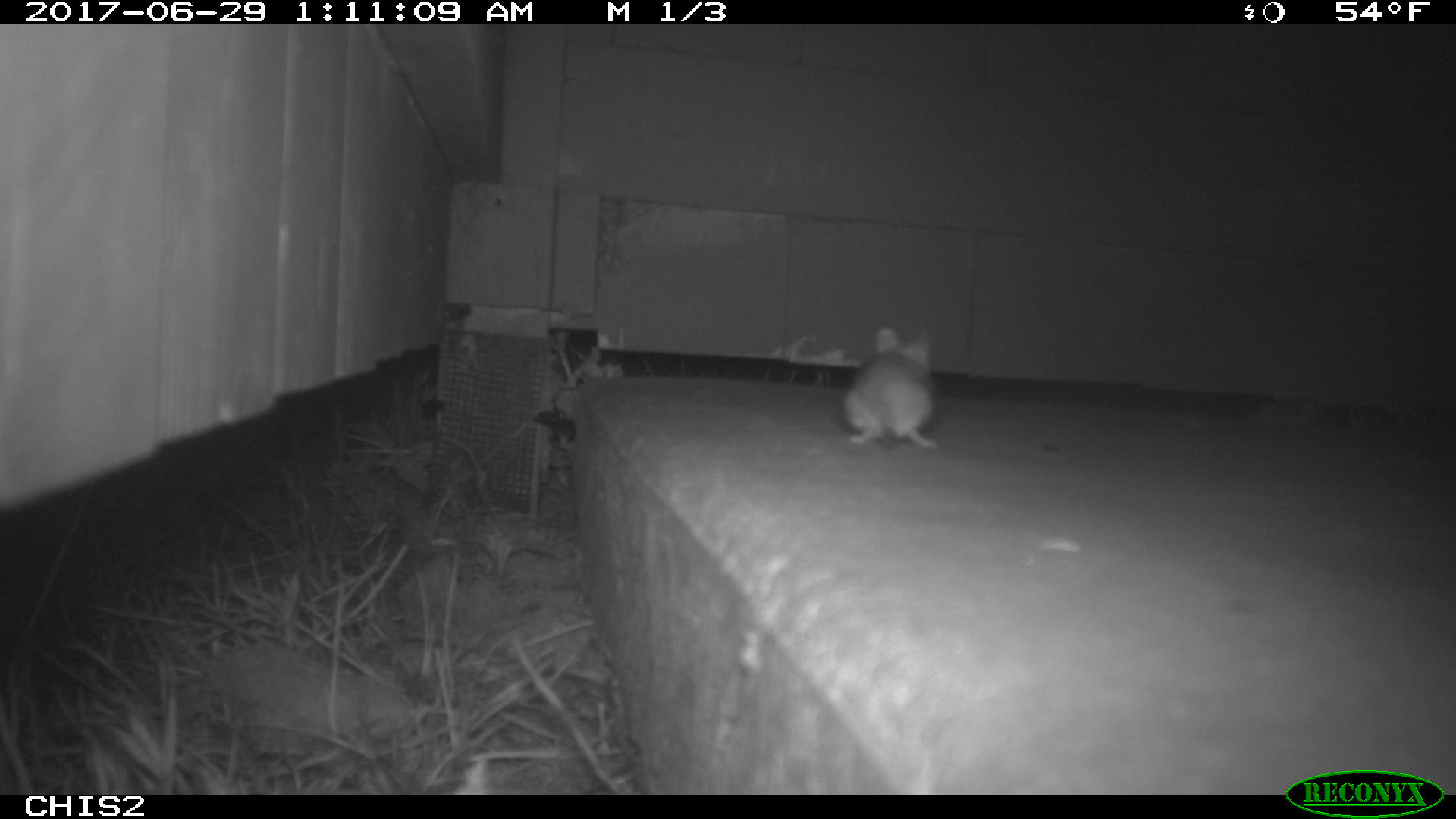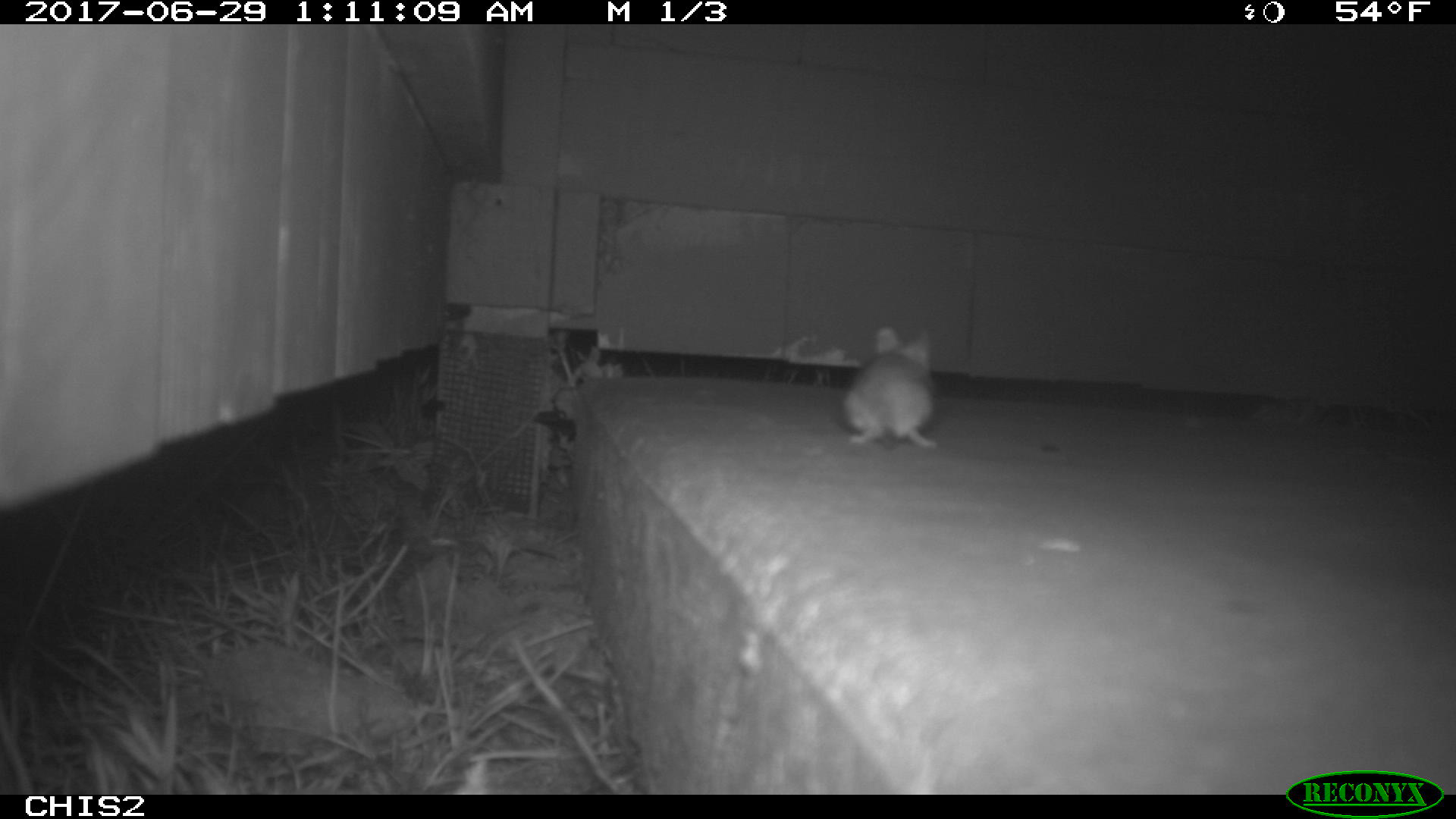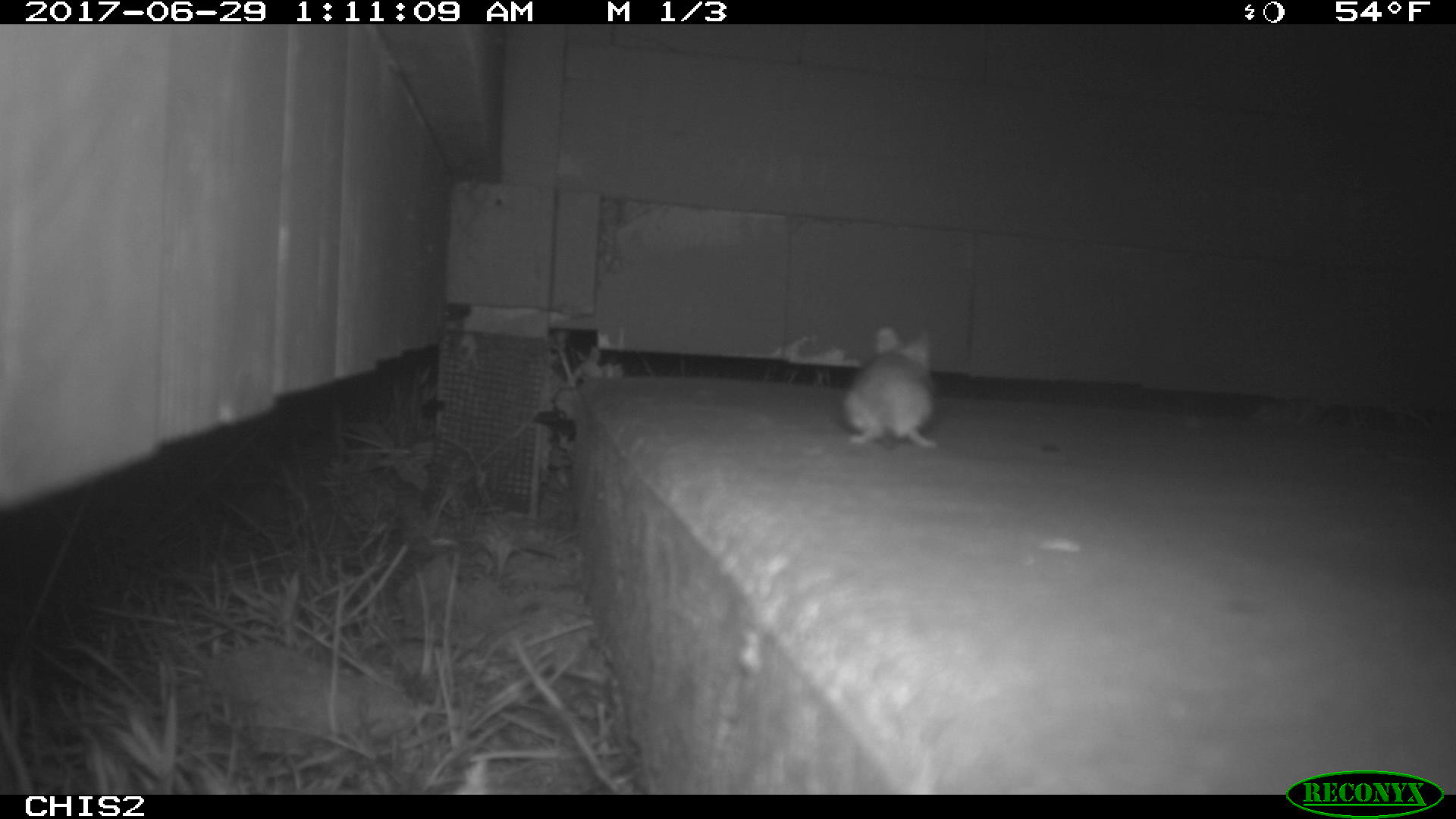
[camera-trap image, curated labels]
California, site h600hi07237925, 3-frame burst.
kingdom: Animalia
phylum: Chordata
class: Mammalia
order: Rodentia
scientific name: Rodentia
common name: rodent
Rodent (Rodentia).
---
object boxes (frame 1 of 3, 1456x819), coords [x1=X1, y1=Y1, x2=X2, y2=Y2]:
rodent: [x1=840, y1=325, x2=940, y2=448]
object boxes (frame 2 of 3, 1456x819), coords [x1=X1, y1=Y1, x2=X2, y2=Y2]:
rodent: [x1=842, y1=325, x2=937, y2=450]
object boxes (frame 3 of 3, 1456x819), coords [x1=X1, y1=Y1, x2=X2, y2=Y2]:
rodent: [x1=844, y1=329, x2=938, y2=447]